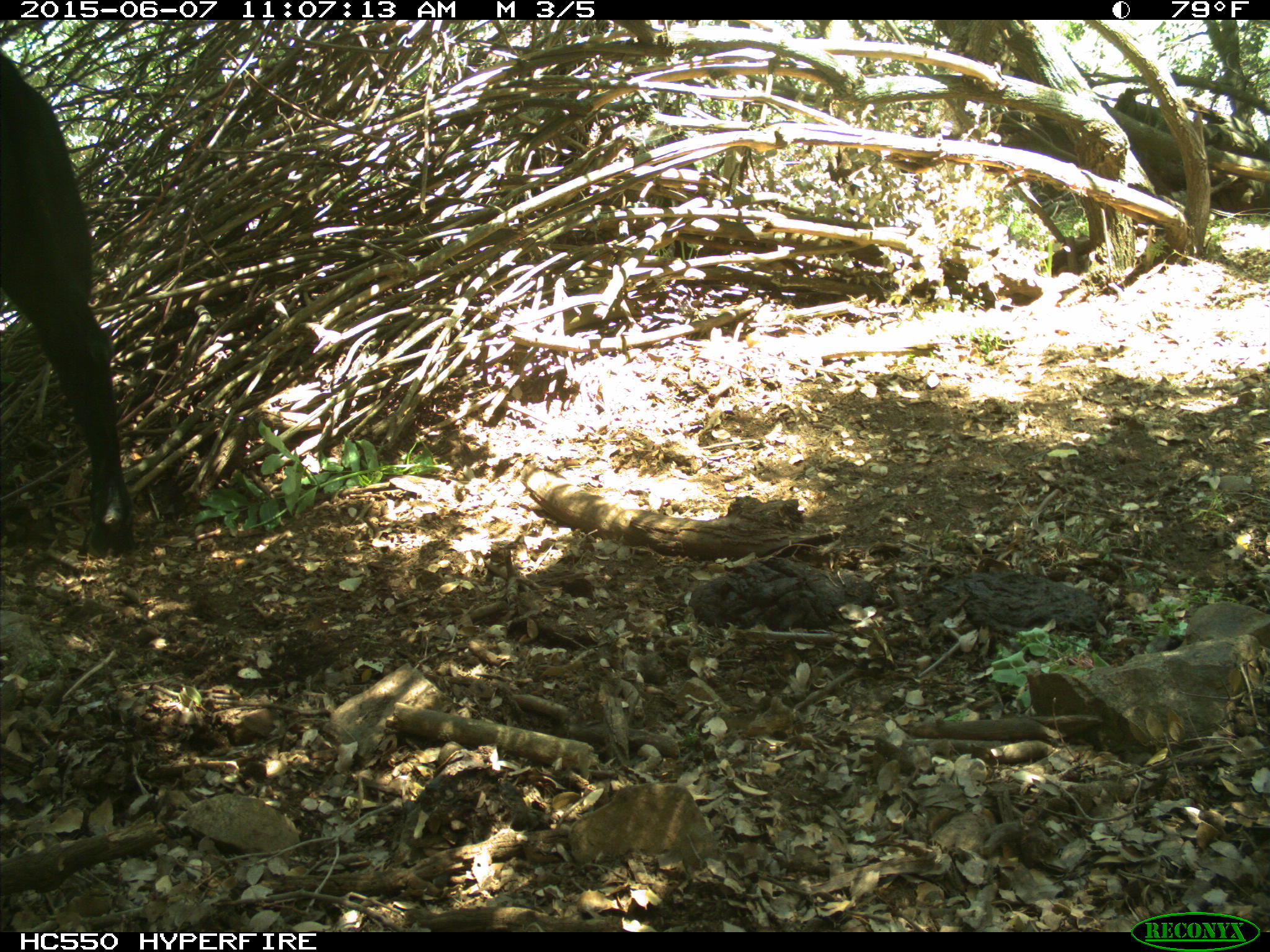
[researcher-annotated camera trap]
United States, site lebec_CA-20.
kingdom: Animalia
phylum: Chordata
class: Mammalia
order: Artiodactyla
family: Bovidae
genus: Bos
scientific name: Bos taurus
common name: domestic cow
Bos taurus (domestic cow).